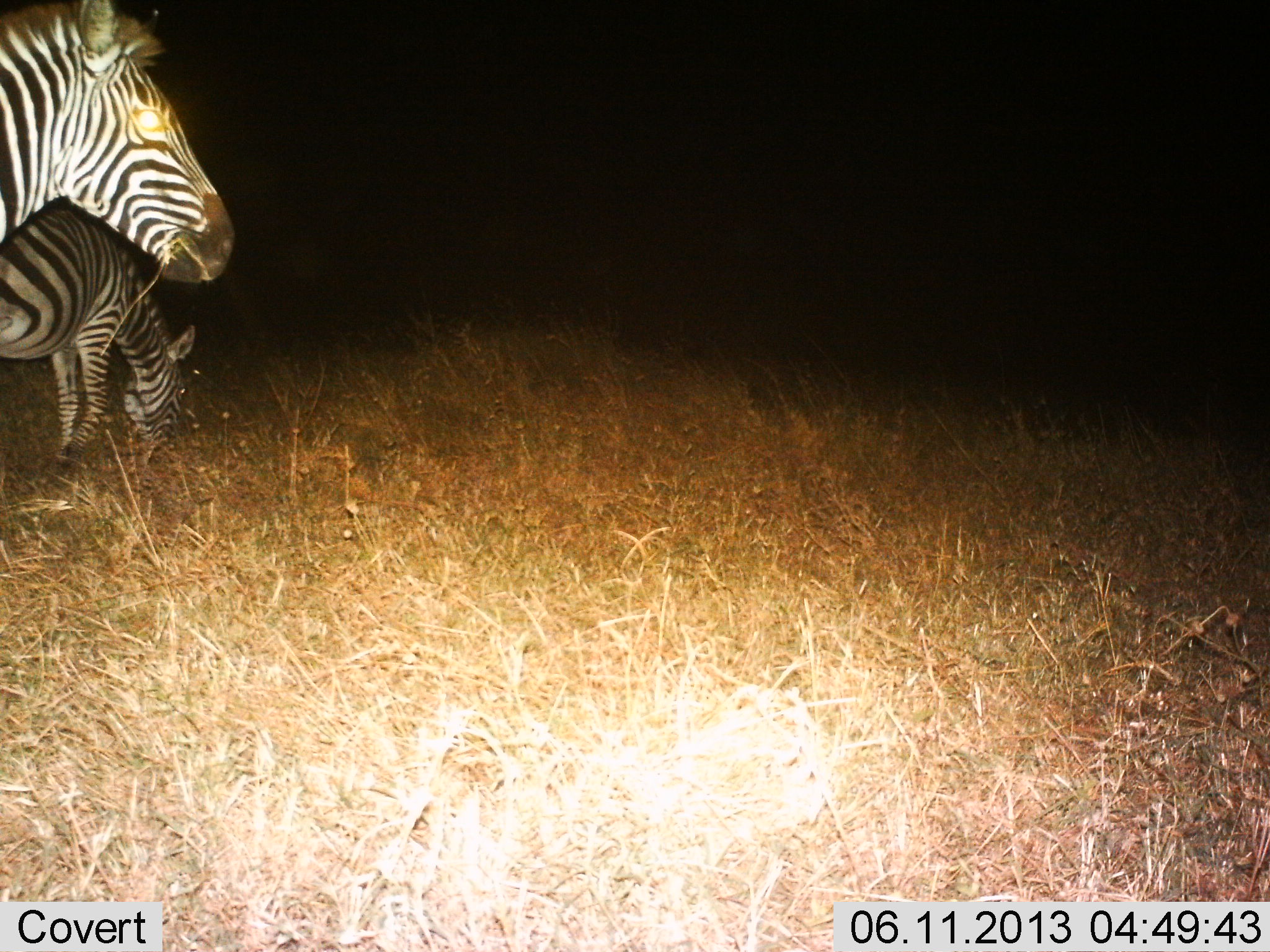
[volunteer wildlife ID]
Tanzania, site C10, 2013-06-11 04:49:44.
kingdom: Animalia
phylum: Chordata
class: Mammalia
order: Perissodactyla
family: Equidae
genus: Equus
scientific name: Equus quagga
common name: plains zebra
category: zebra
Zebra (plains zebra) (Equus quagga), count 2. Behavior (volunteer vote fractions): standing 88%, resting 4%, moving 4%, interacting 0%. Young present (vote fraction): 4%. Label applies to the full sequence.